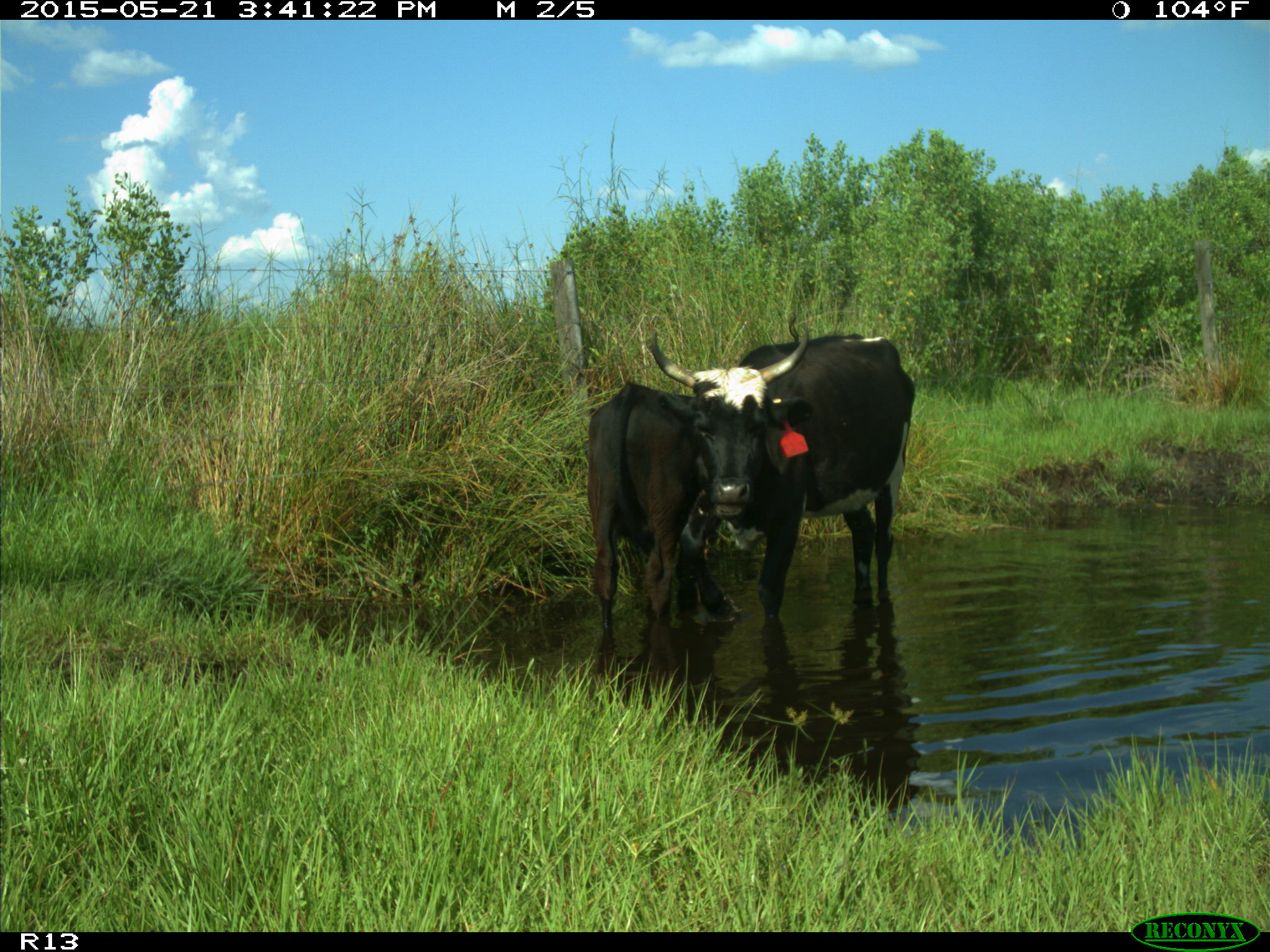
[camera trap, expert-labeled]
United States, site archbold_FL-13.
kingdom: Animalia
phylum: Chordata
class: Mammalia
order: Artiodactyla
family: Bovidae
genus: Bos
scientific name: Bos taurus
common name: domestic cow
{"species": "Bos taurus (domestic cow)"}